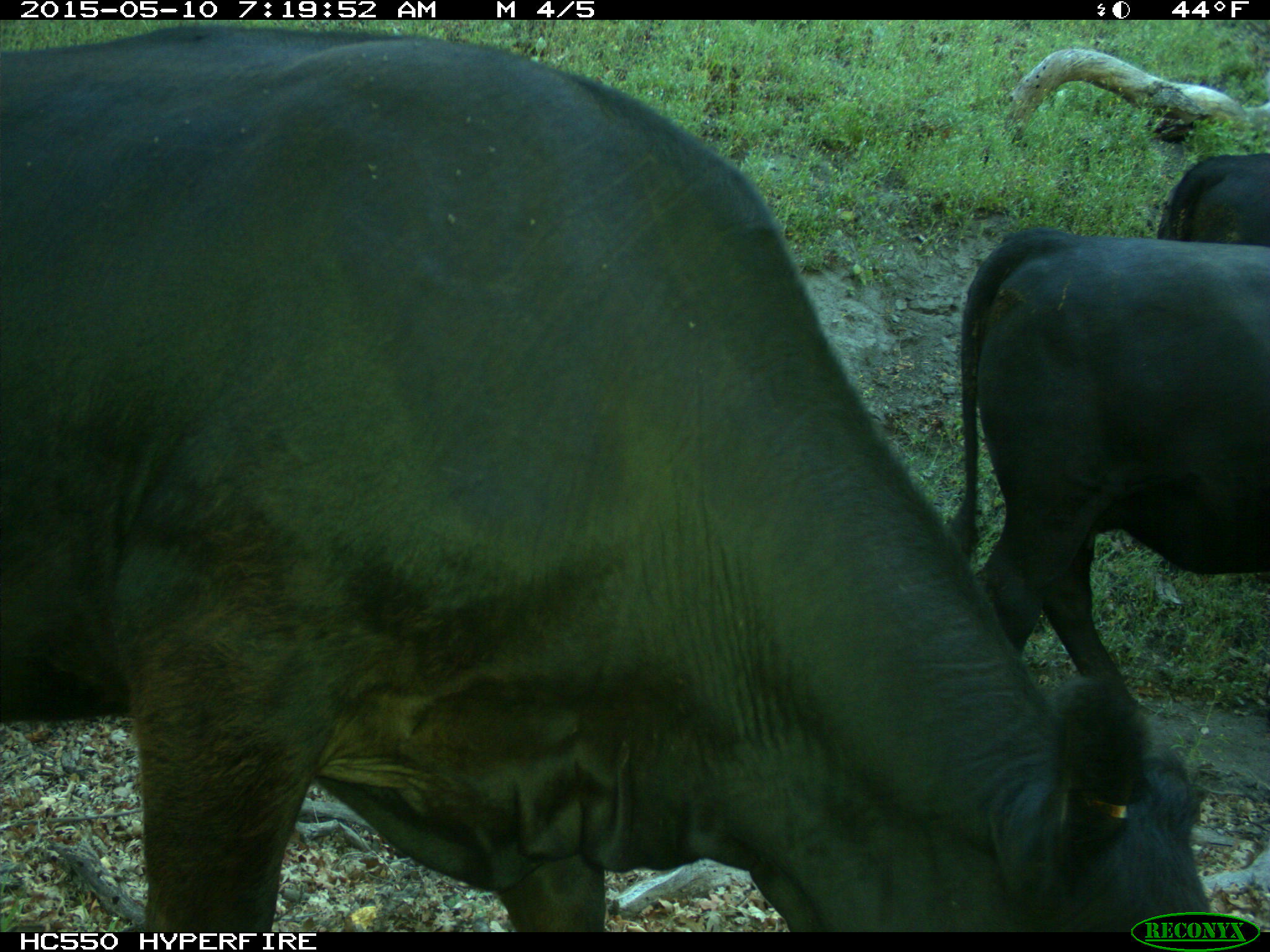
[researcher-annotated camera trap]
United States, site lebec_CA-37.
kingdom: Animalia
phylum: Chordata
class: Mammalia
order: Artiodactyla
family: Bovidae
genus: Bos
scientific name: Bos taurus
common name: domestic cow